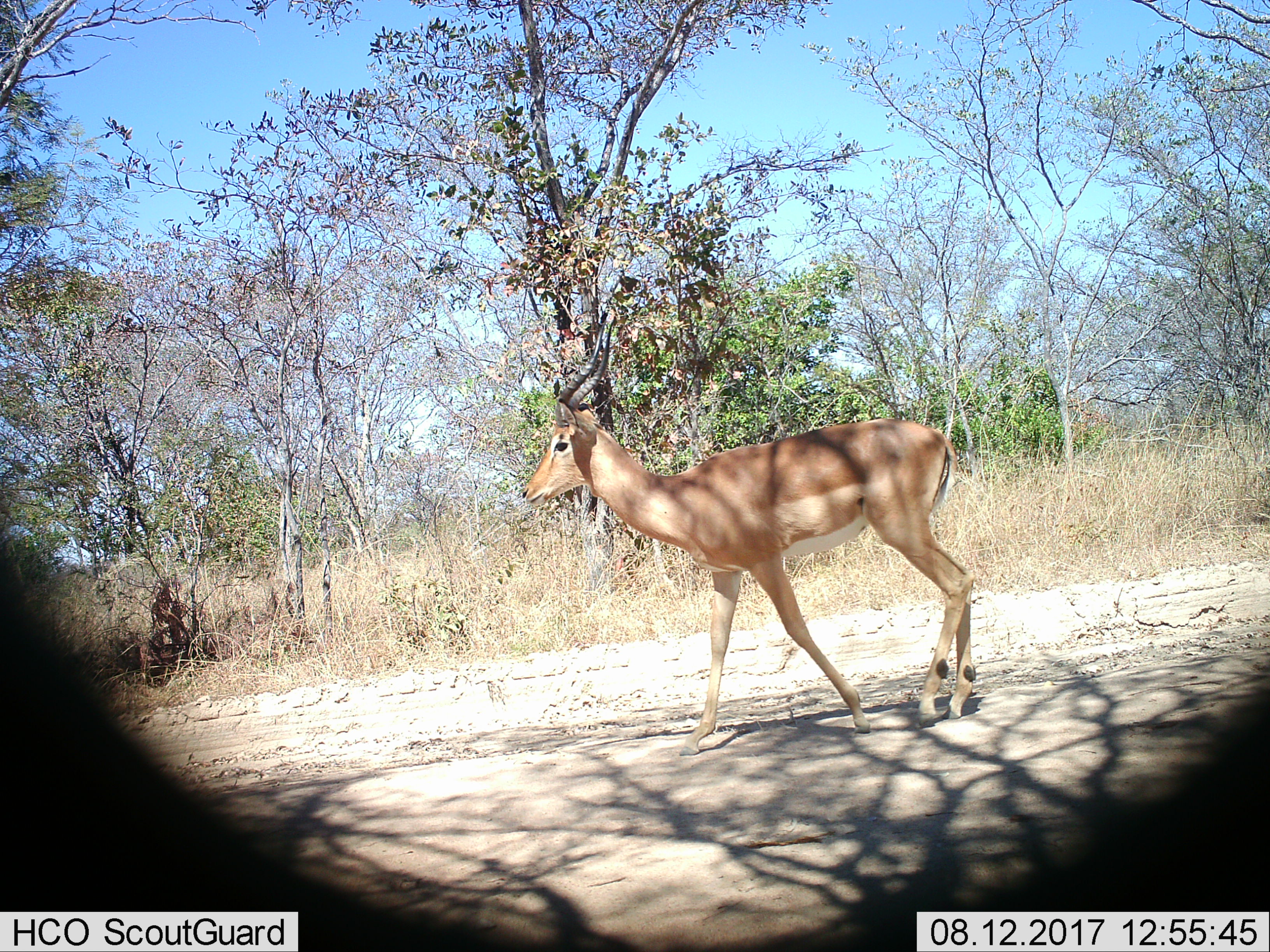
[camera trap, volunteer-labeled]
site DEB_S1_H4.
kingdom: Animalia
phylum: Chordata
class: Mammalia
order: Artiodactyla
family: Bovidae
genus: Aepyceros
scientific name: Aepyceros melampus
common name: impala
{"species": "impala (Aepyceros melampus)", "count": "1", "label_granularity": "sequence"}